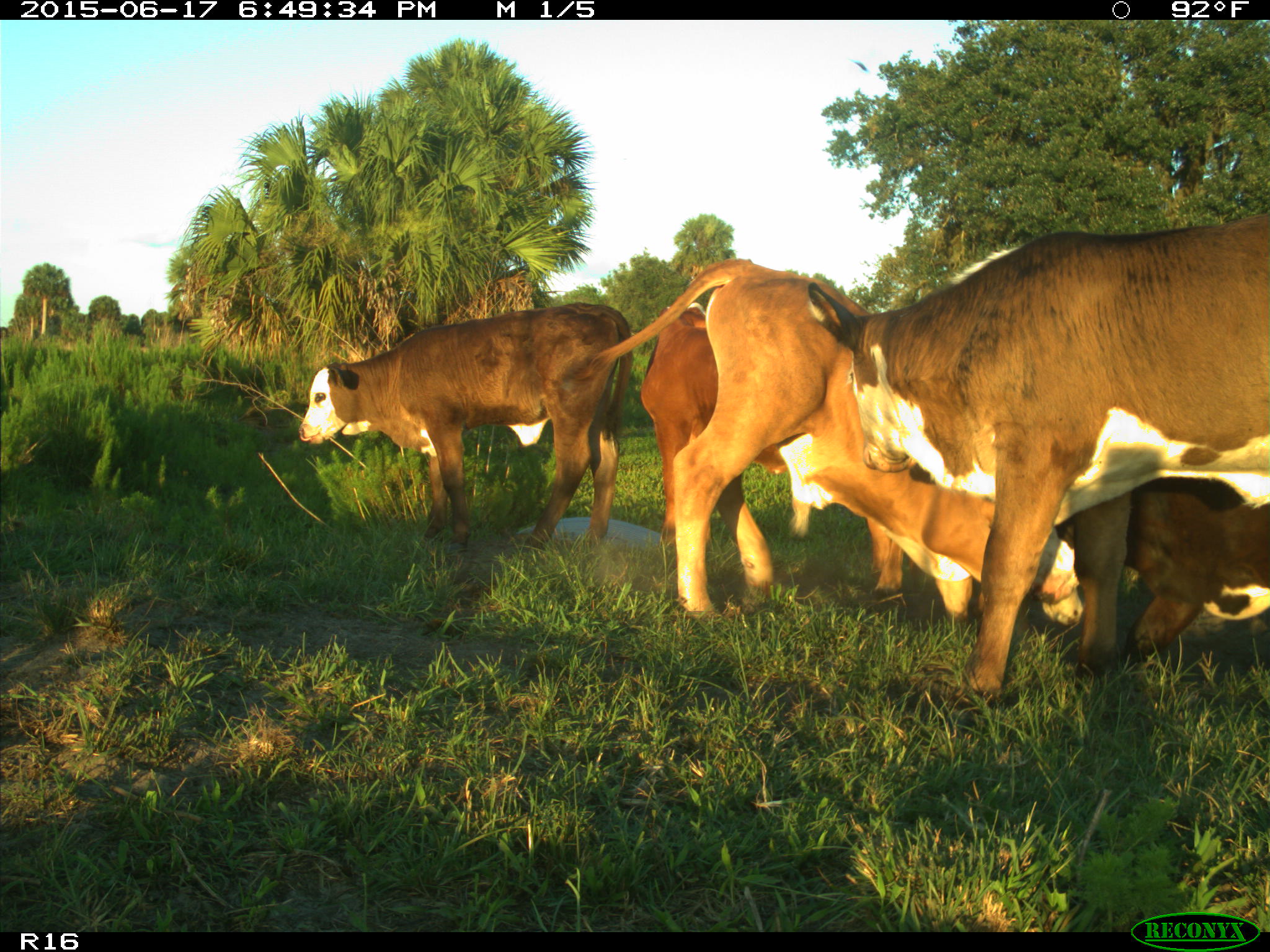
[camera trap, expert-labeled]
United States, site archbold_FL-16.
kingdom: Animalia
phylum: Chordata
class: Mammalia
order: Artiodactyla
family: Bovidae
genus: Bos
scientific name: Bos taurus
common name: domestic cow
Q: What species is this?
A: Bos taurus (domestic cow).